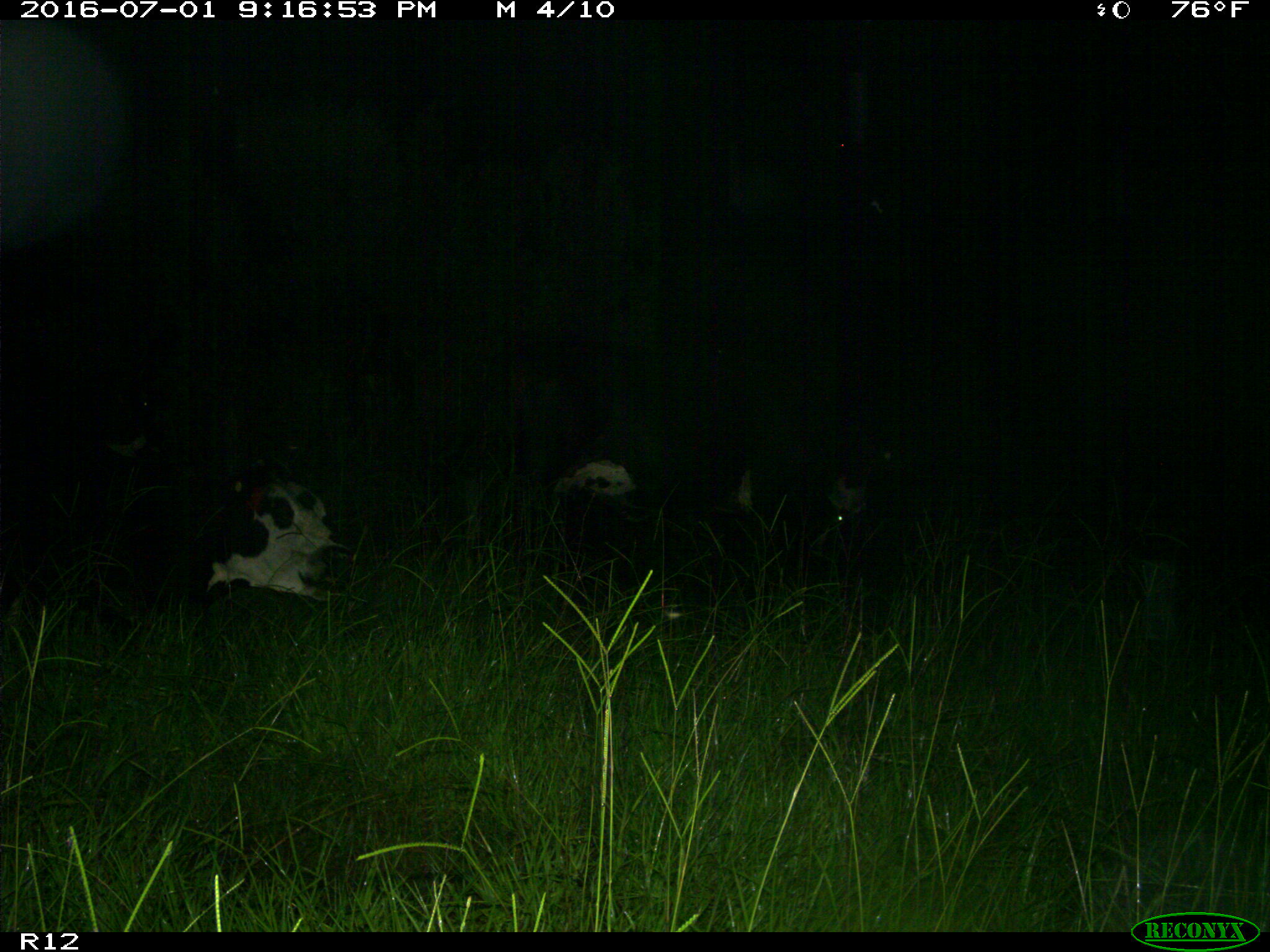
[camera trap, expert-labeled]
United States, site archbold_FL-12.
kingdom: Animalia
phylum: Chordata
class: Mammalia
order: Artiodactyla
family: Bovidae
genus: Bos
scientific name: Bos taurus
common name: domestic cow